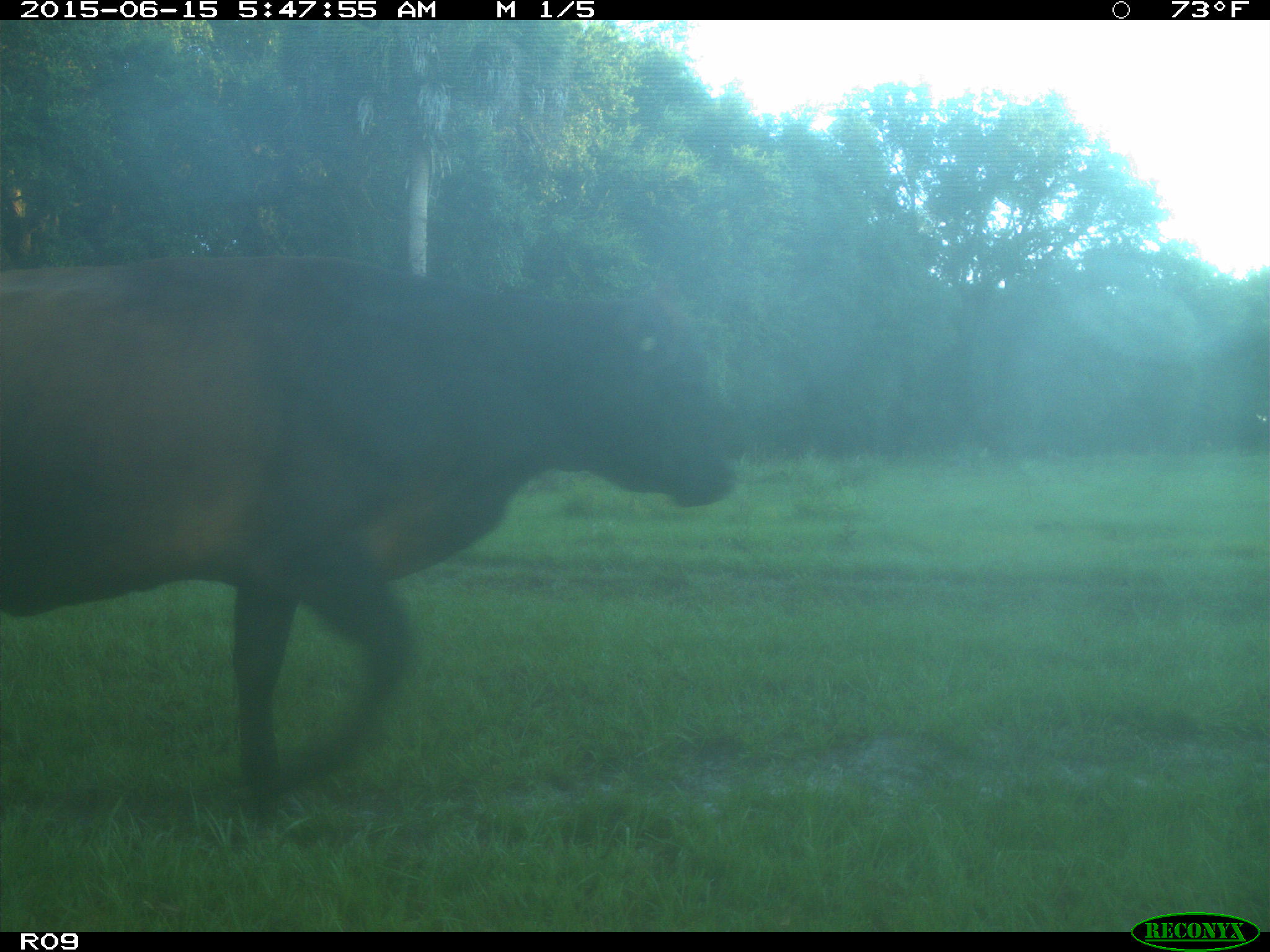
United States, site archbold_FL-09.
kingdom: Animalia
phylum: Chordata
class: Mammalia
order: Artiodactyla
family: Bovidae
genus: Bos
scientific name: Bos taurus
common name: domestic cow